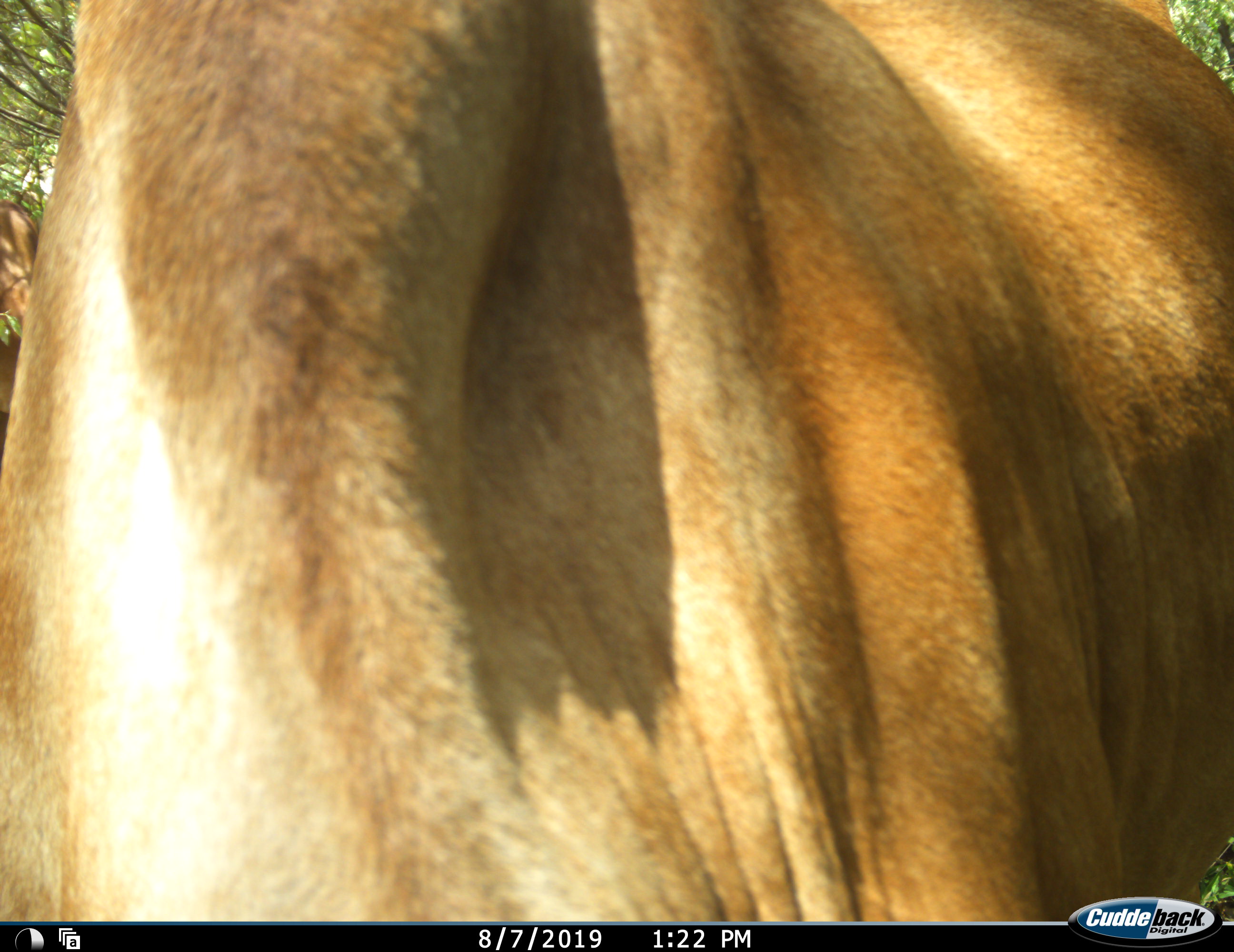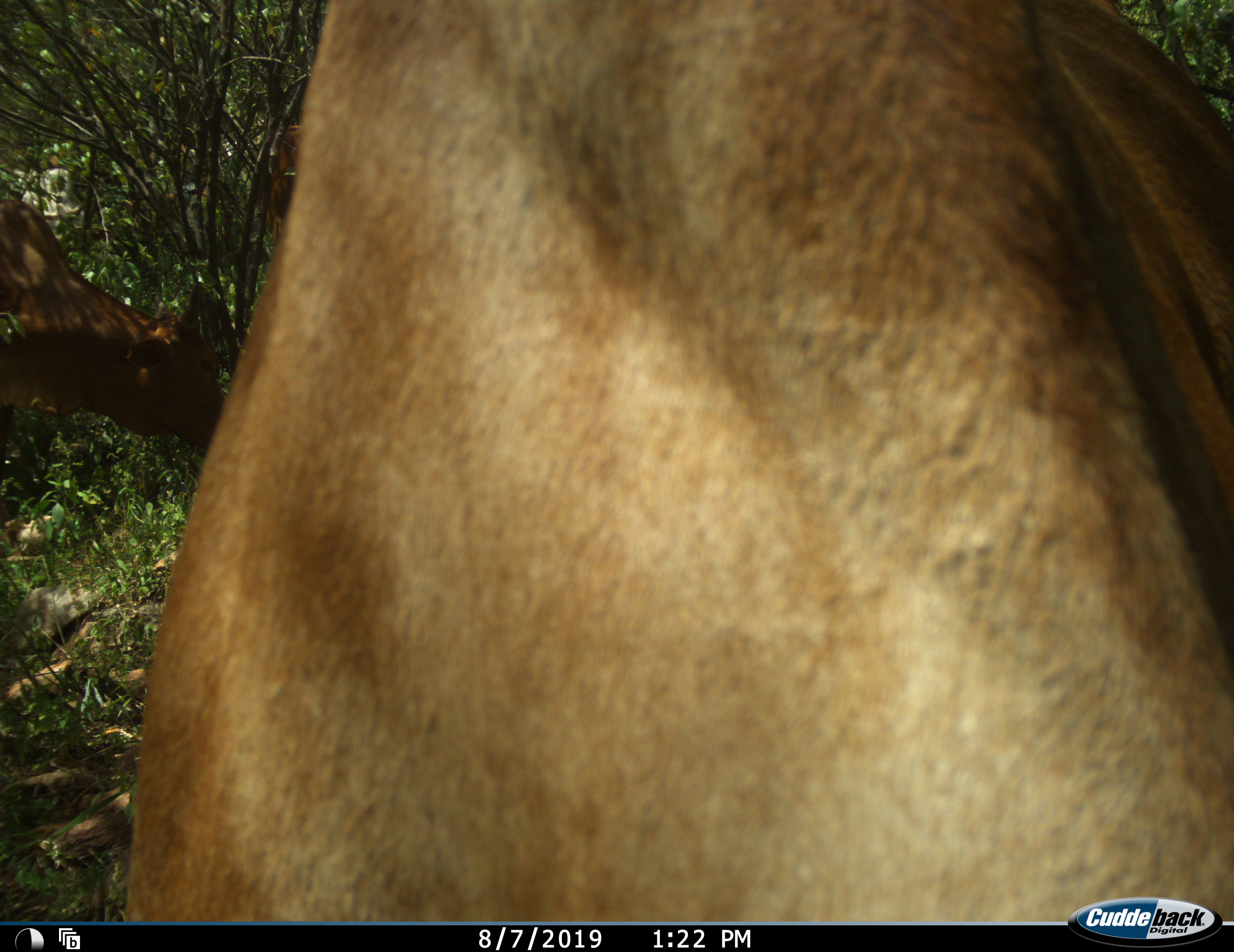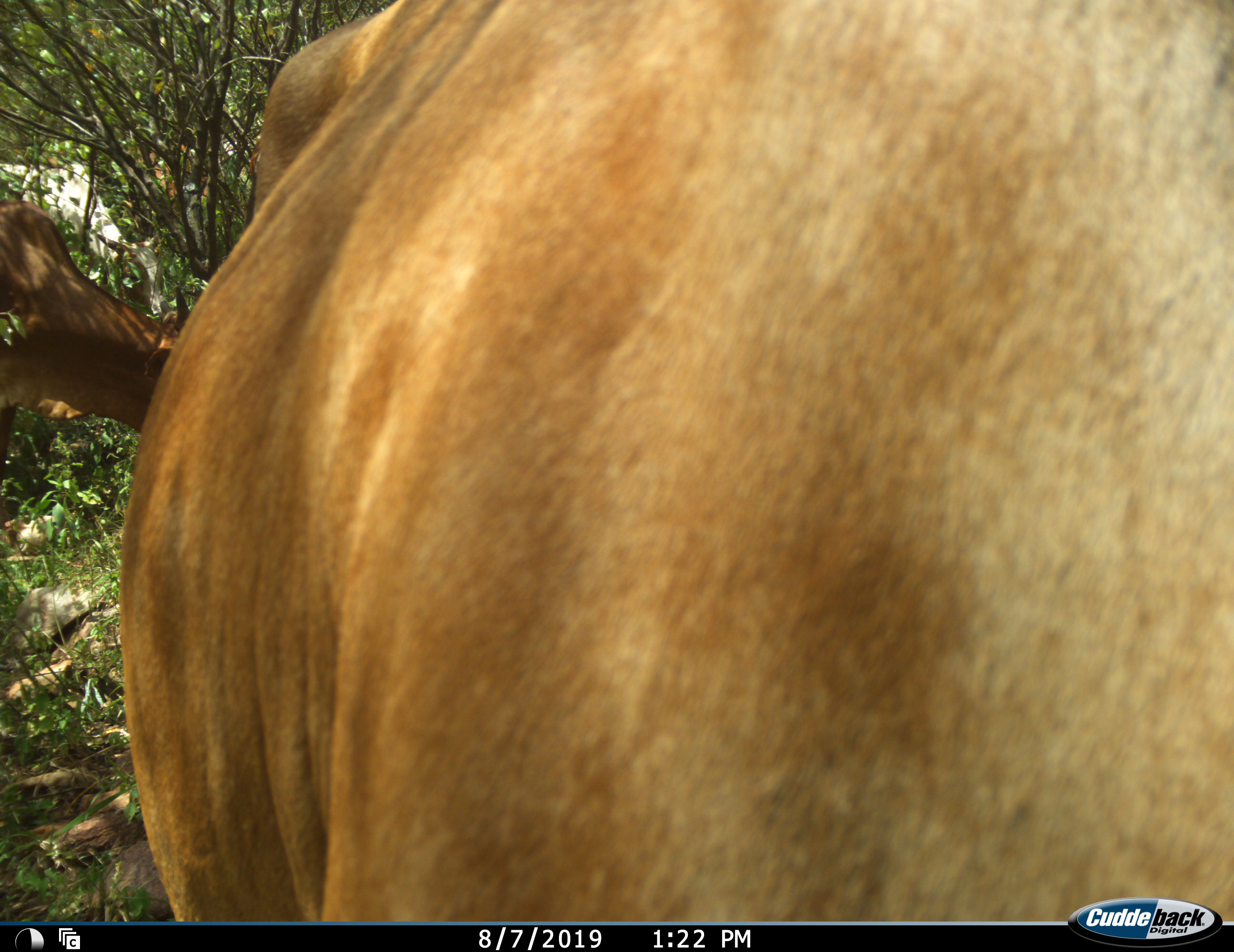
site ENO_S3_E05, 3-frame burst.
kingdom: Animalia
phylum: Chordata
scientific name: Vertebrata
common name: domestic animal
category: domesticanimal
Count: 1.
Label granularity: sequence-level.